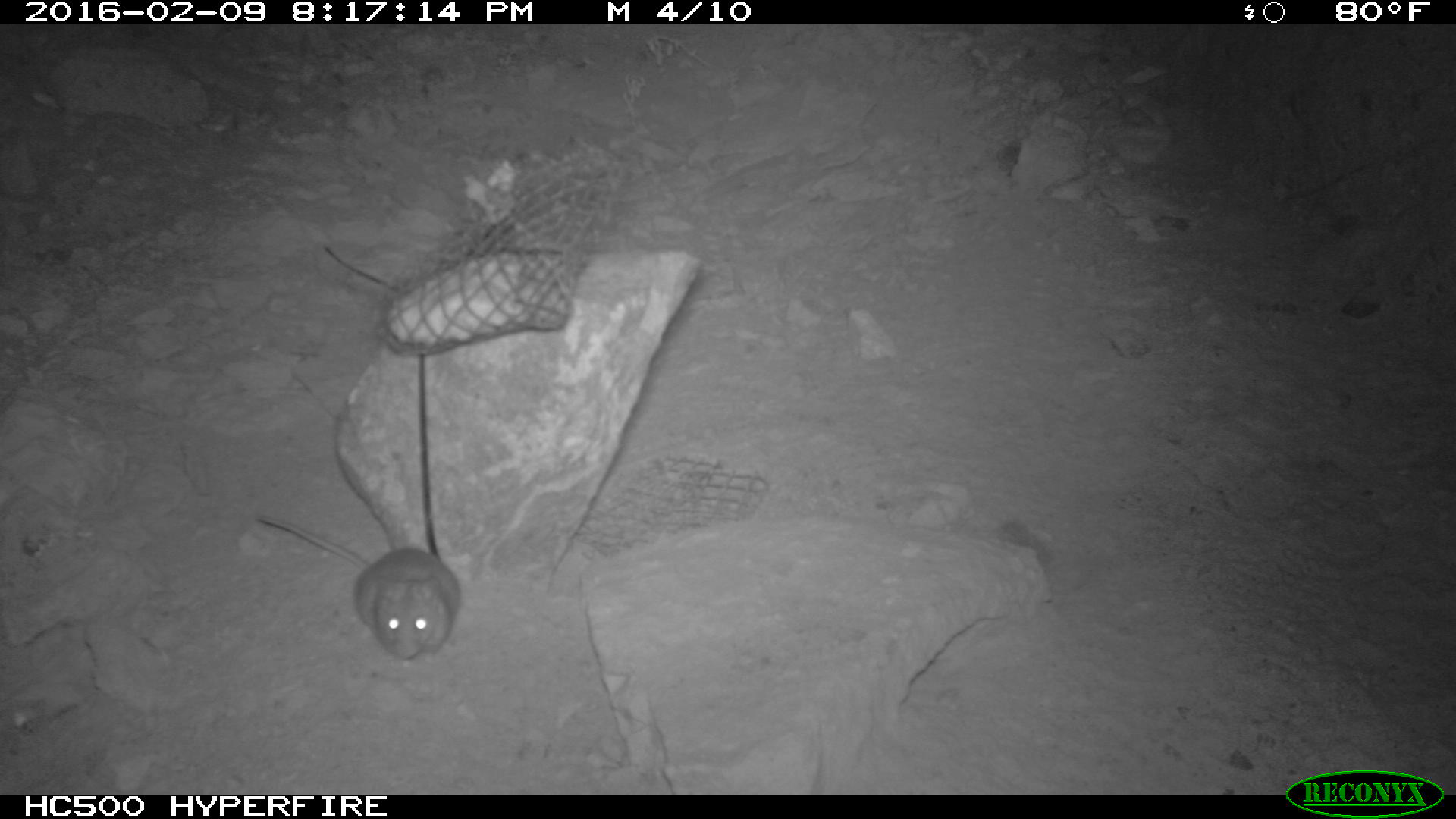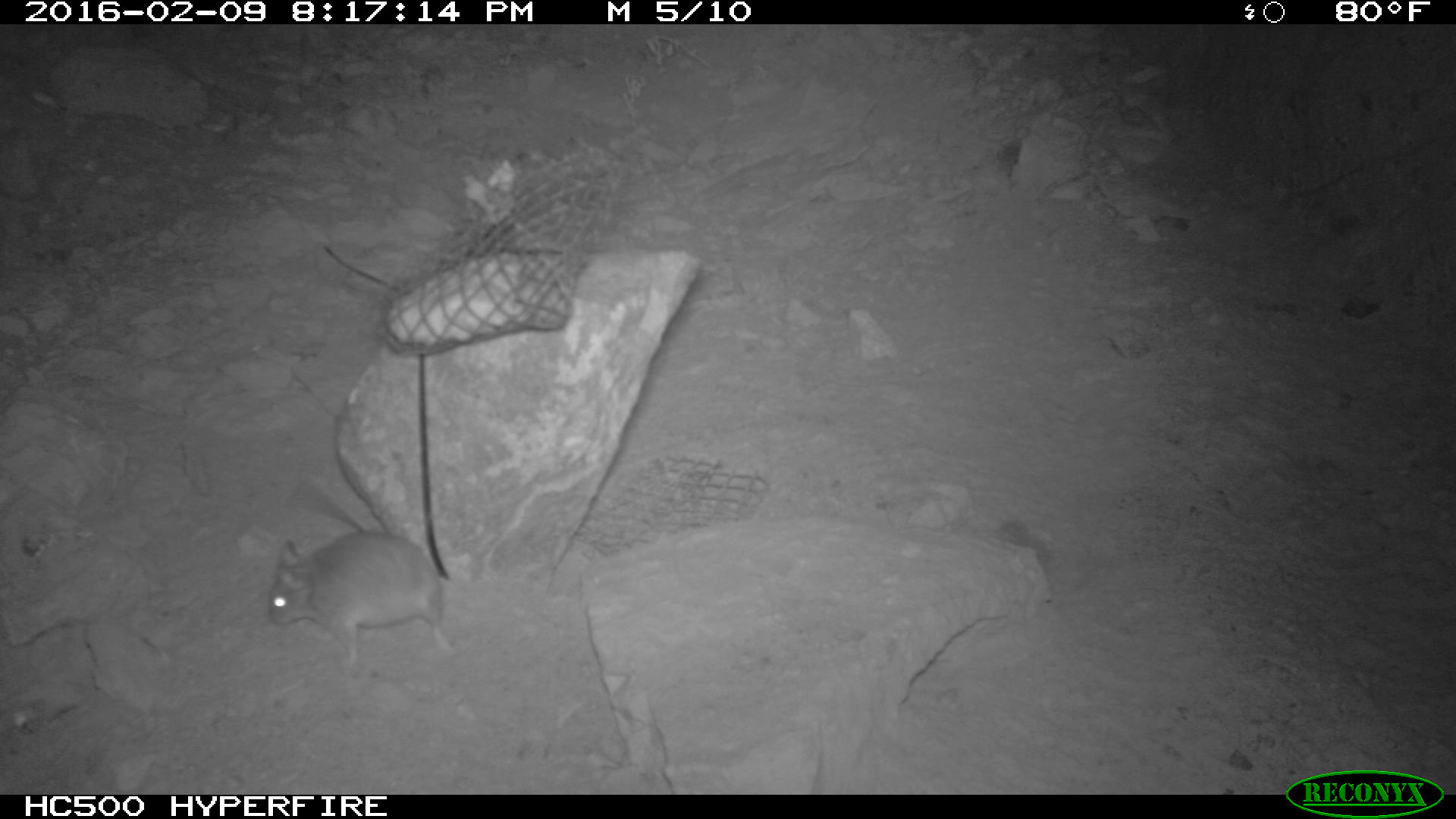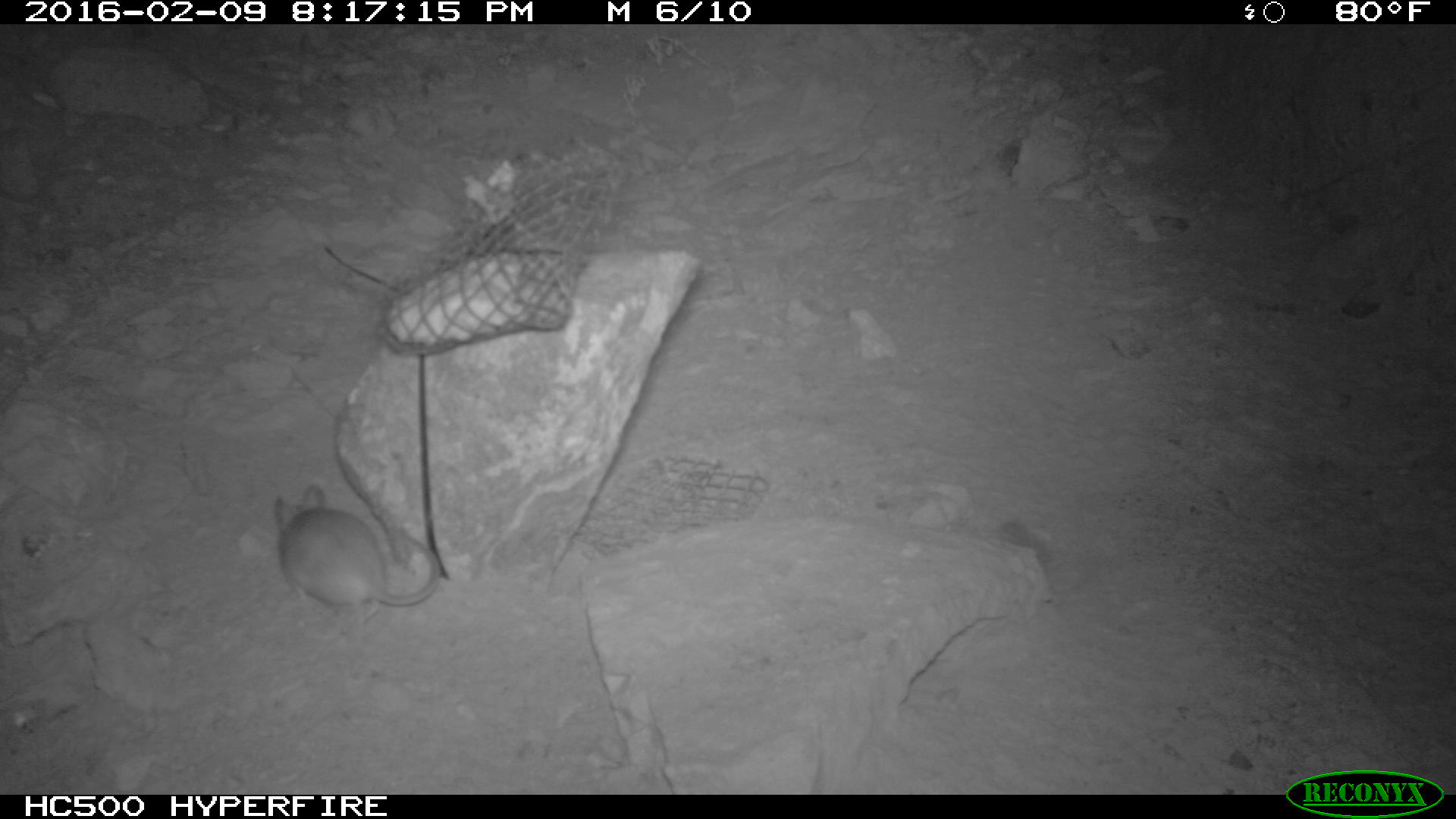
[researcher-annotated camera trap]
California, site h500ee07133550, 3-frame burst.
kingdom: Animalia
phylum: Chordata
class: Mammalia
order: Rodentia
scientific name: Rodentia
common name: rodent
Rodent (Rodentia).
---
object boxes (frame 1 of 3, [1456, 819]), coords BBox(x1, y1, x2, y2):
rodent: BBox(256, 513, 459, 661)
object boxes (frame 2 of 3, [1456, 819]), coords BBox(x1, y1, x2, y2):
rodent: BBox(267, 476, 453, 667)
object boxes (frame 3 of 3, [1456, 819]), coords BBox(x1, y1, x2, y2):
rodent: BBox(274, 485, 440, 624)